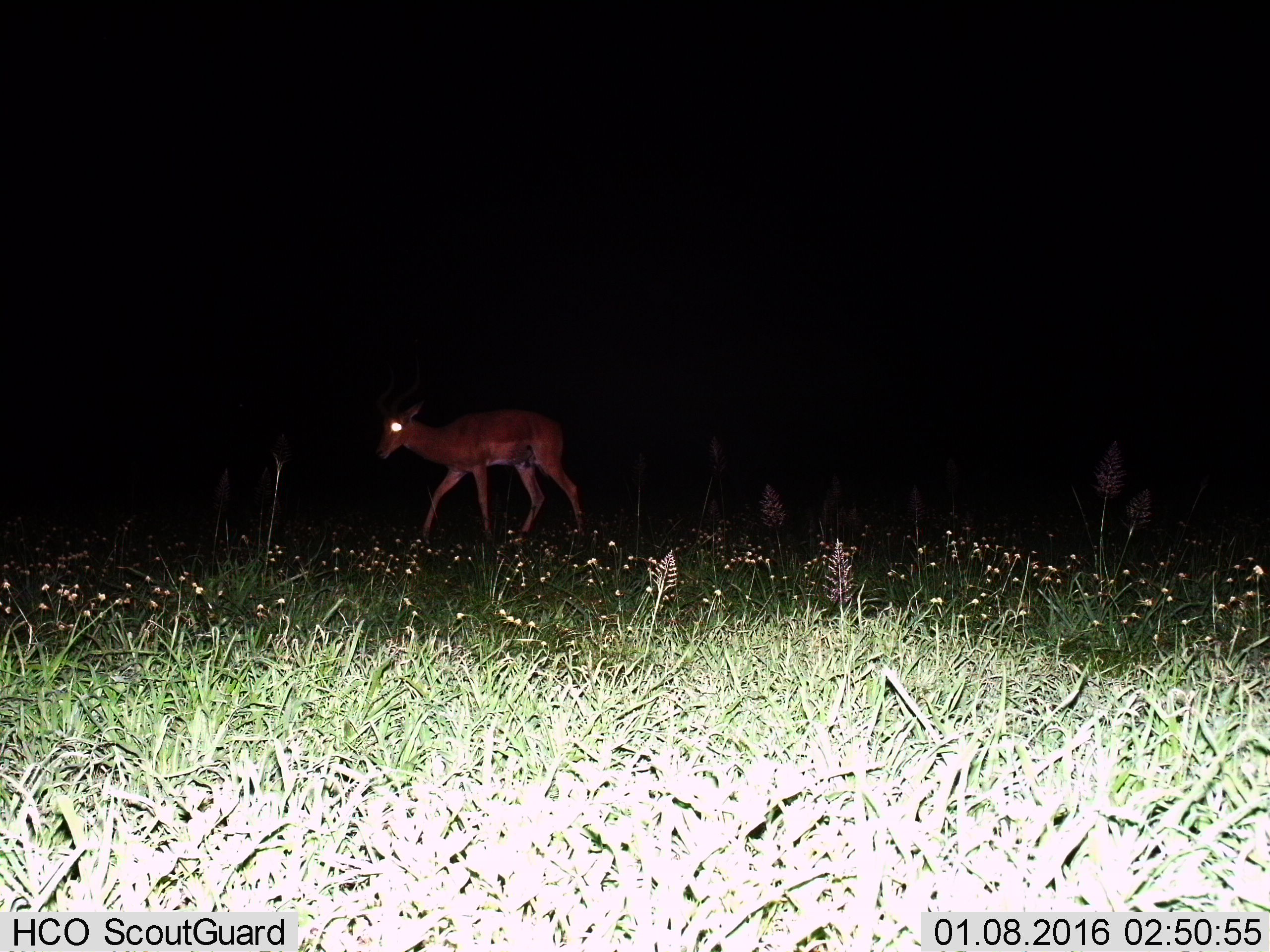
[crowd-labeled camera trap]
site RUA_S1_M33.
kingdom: Animalia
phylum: Chordata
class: Mammalia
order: Artiodactyla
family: Bovidae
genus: Aepyceros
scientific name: Aepyceros melampus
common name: impala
Impala (Aepyceros melampus), count 1. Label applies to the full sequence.